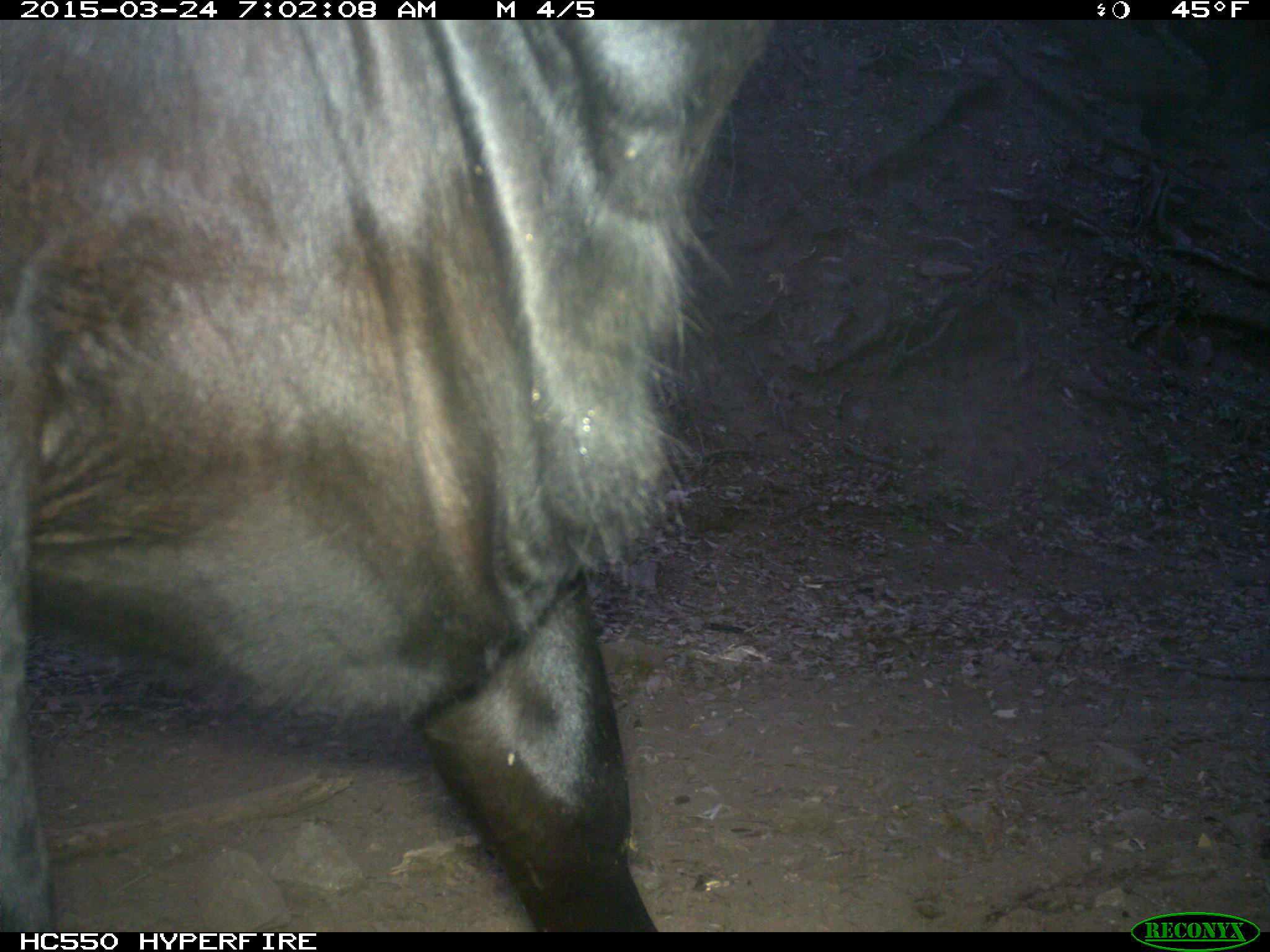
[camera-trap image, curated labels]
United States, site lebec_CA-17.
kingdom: Animalia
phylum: Chordata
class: Mammalia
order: Artiodactyla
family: Bovidae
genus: Bos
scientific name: Bos taurus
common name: domestic cow